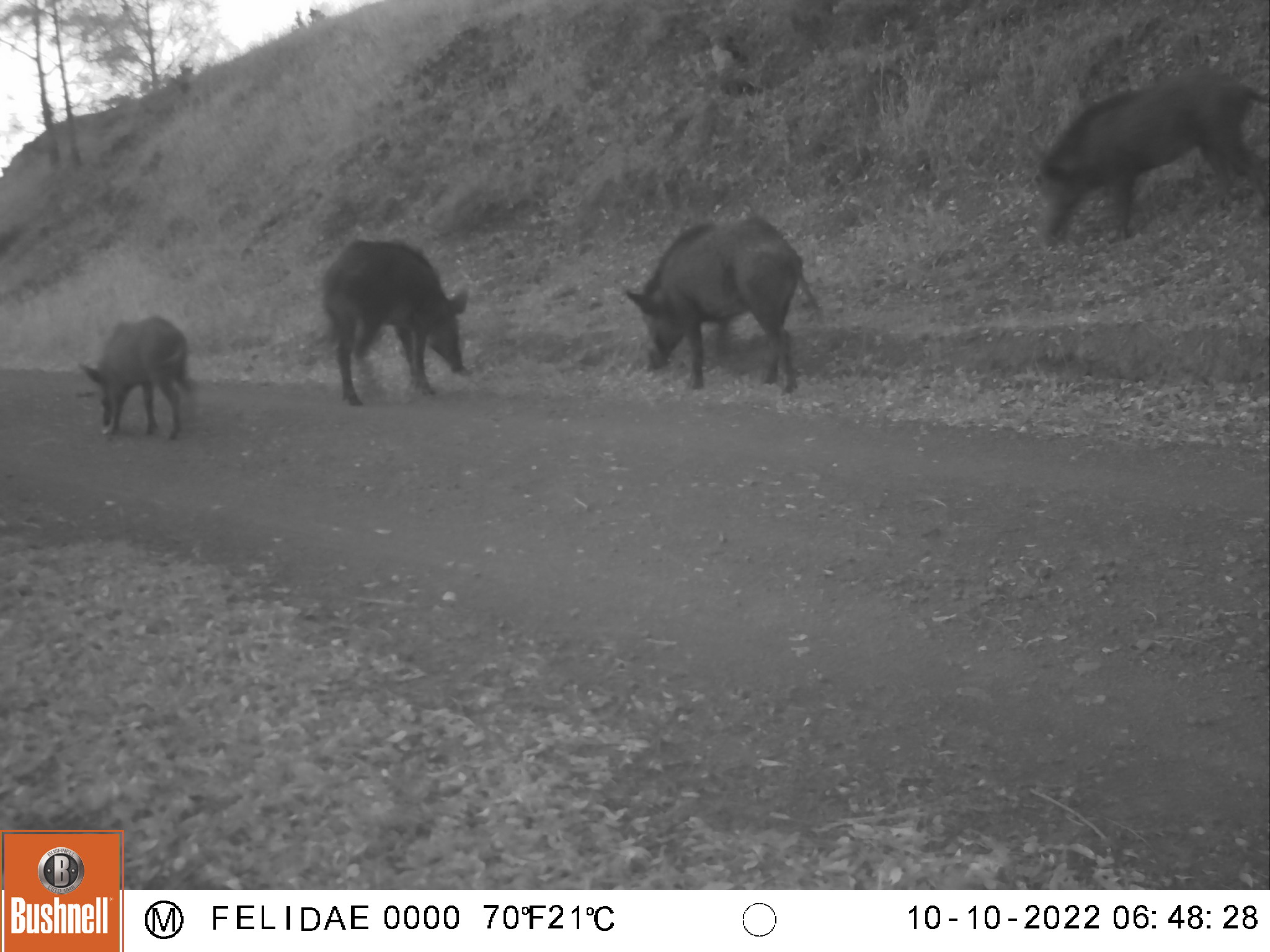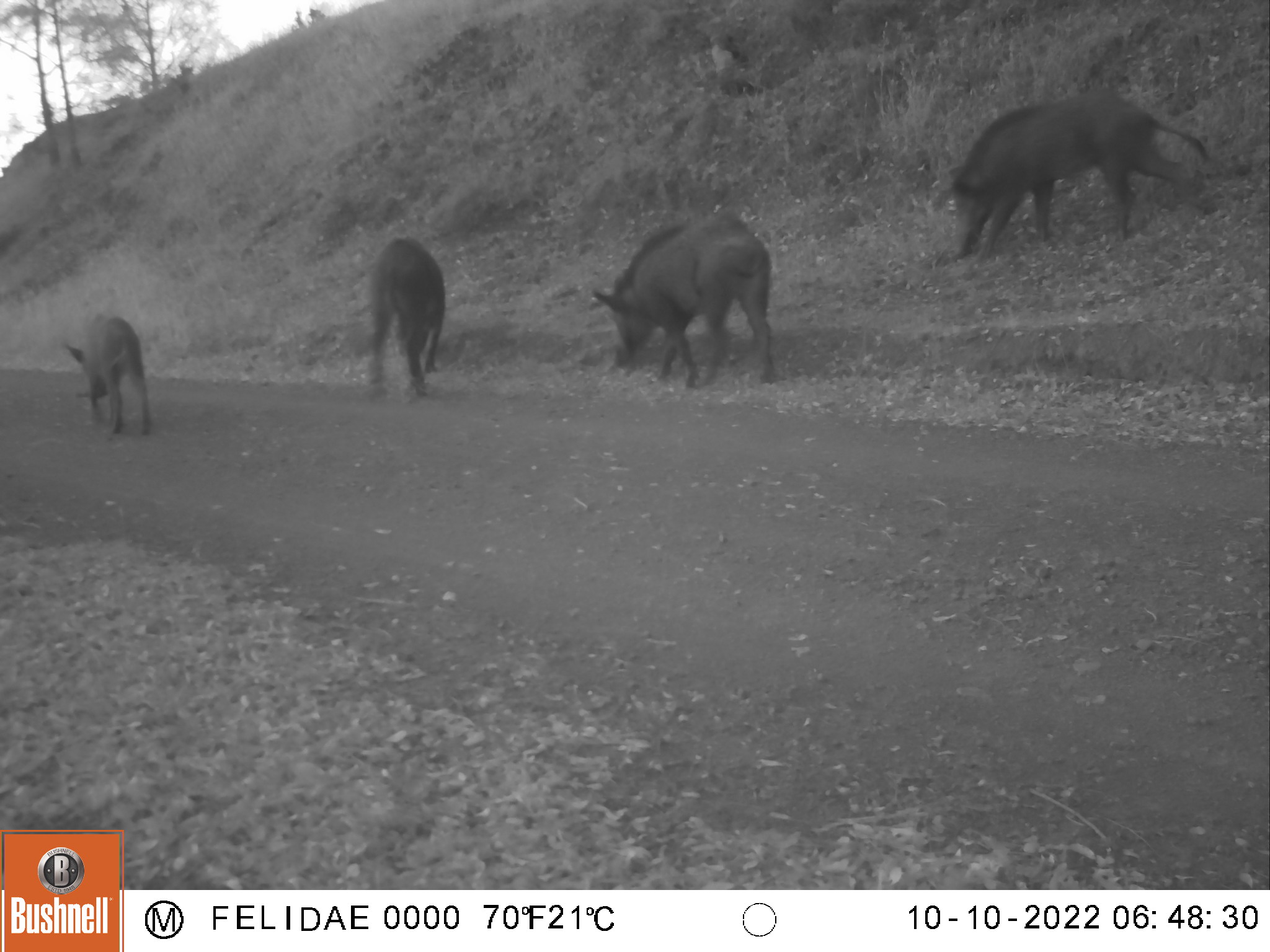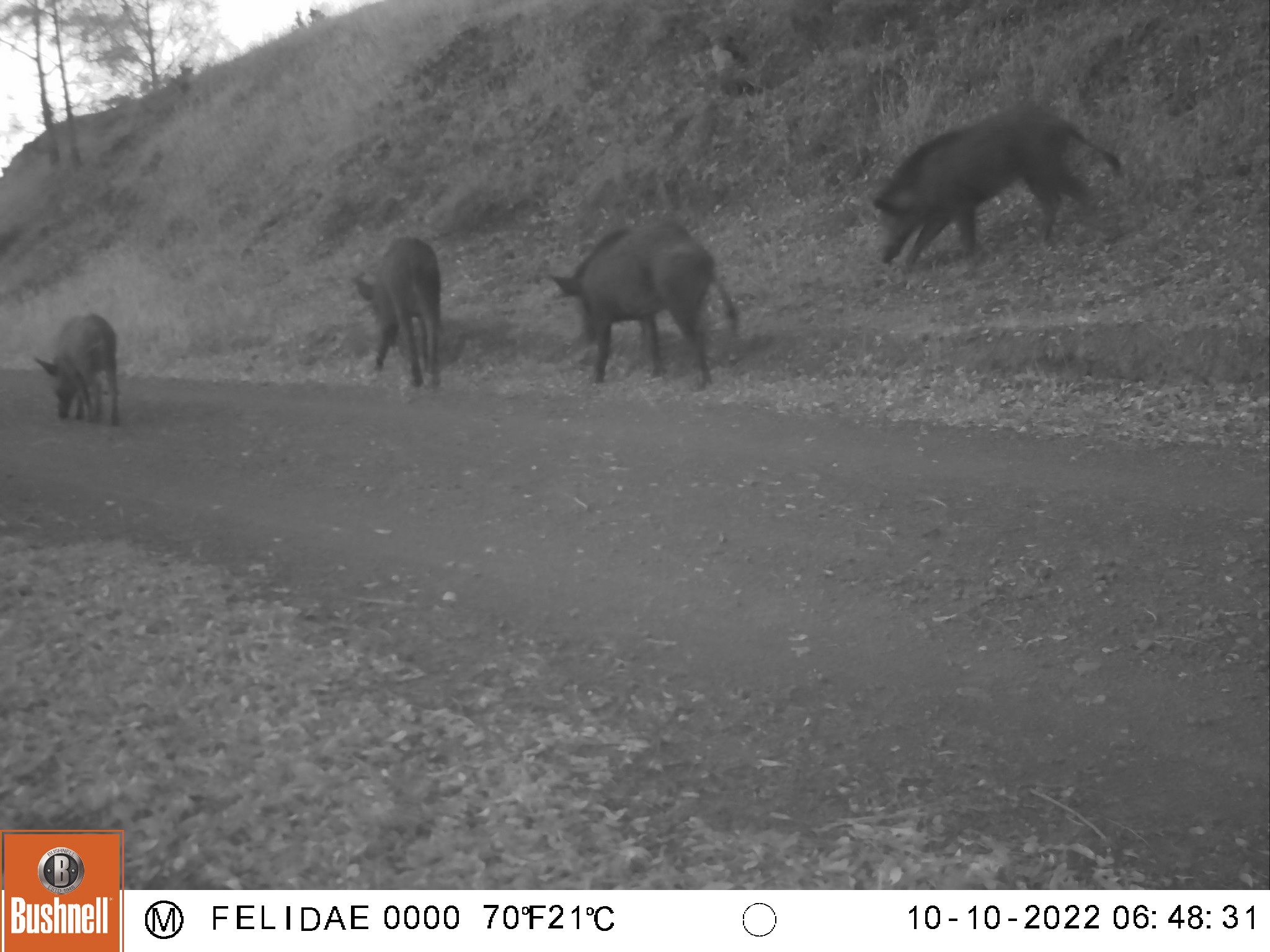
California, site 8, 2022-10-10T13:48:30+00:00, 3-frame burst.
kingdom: Animalia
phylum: Chordata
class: Mammalia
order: Artiodactyla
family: Suidae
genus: Sus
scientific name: Sus scrofa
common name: wild boar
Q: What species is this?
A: Wild boar (Sus scrofa).